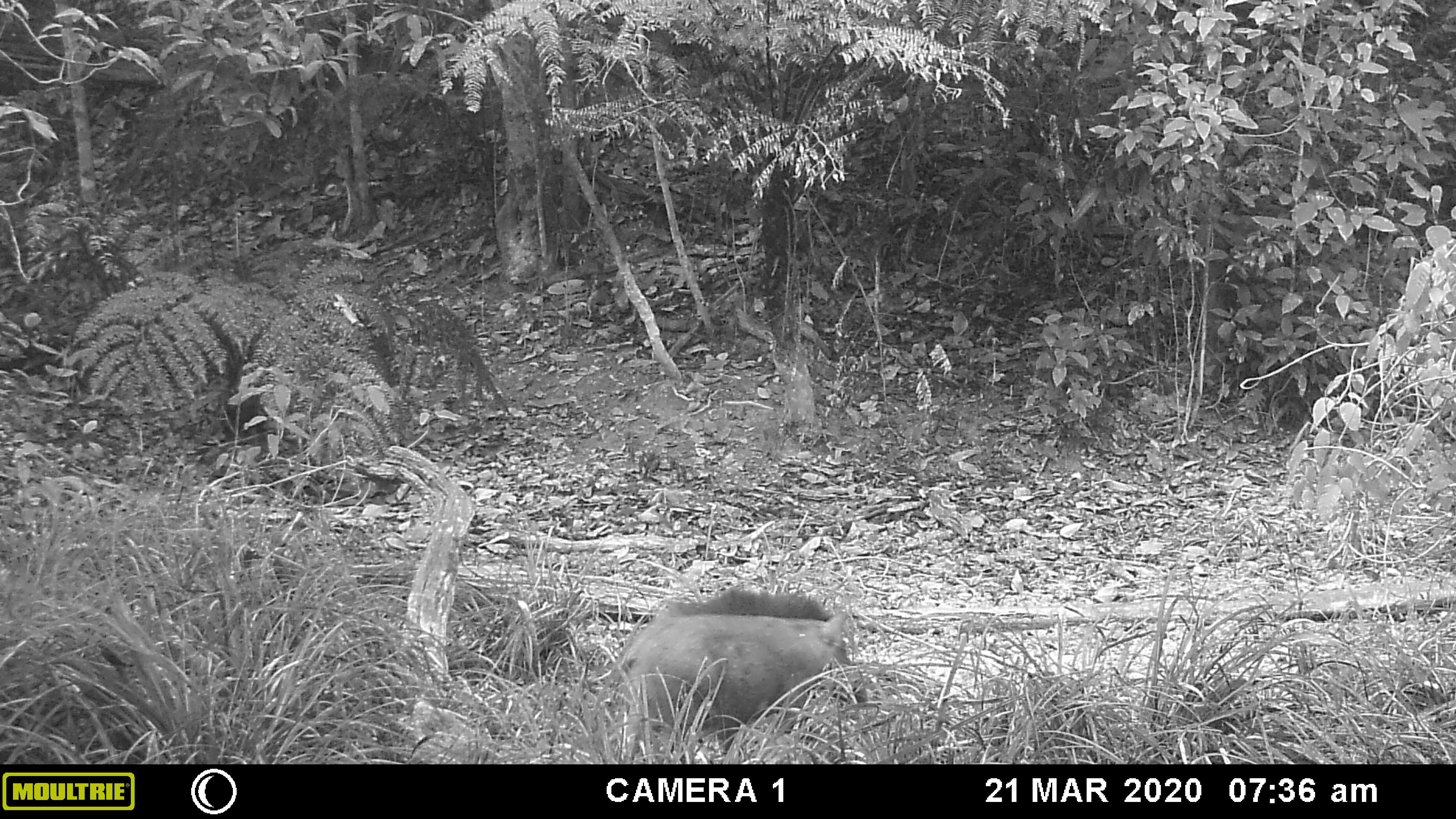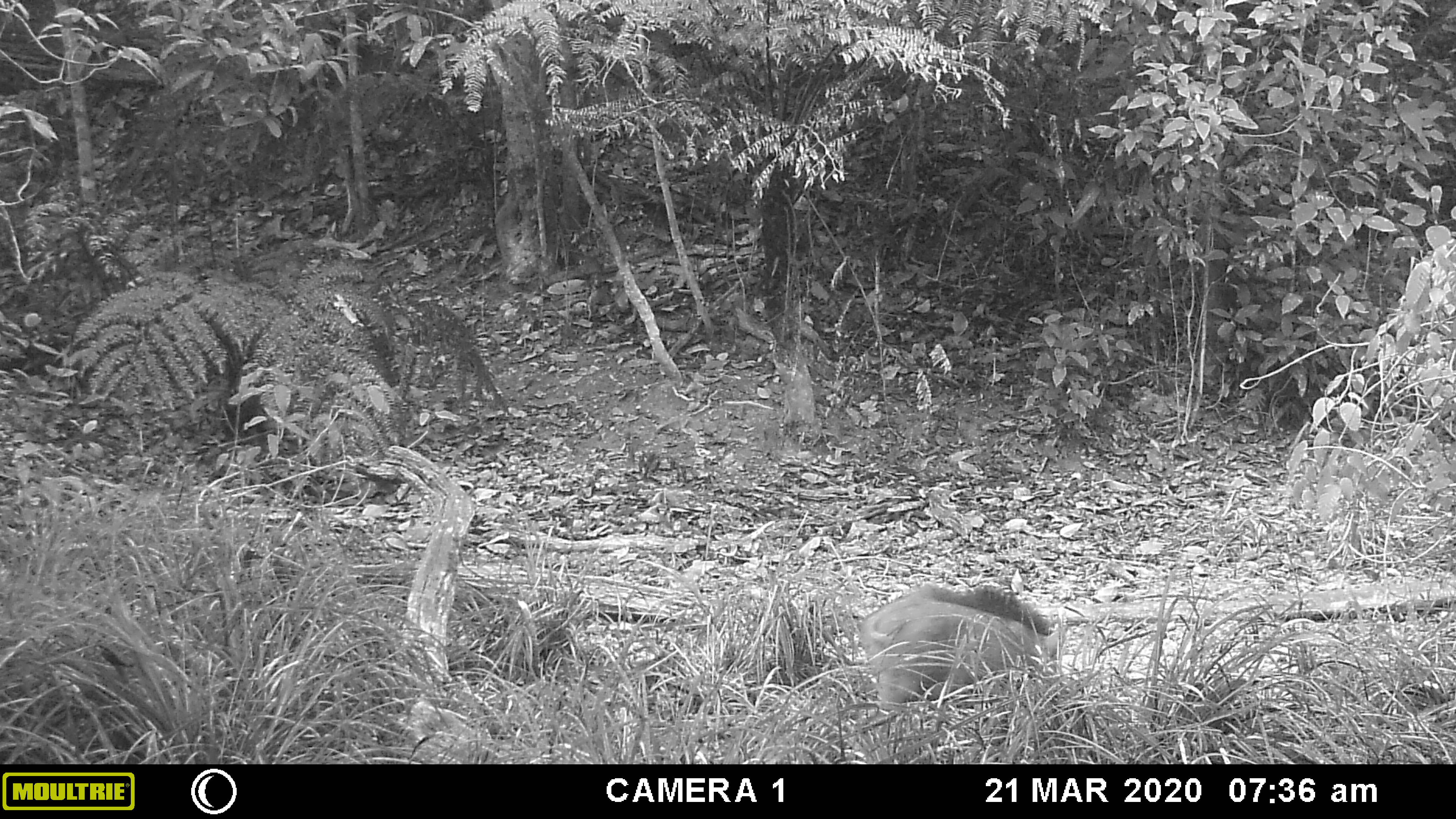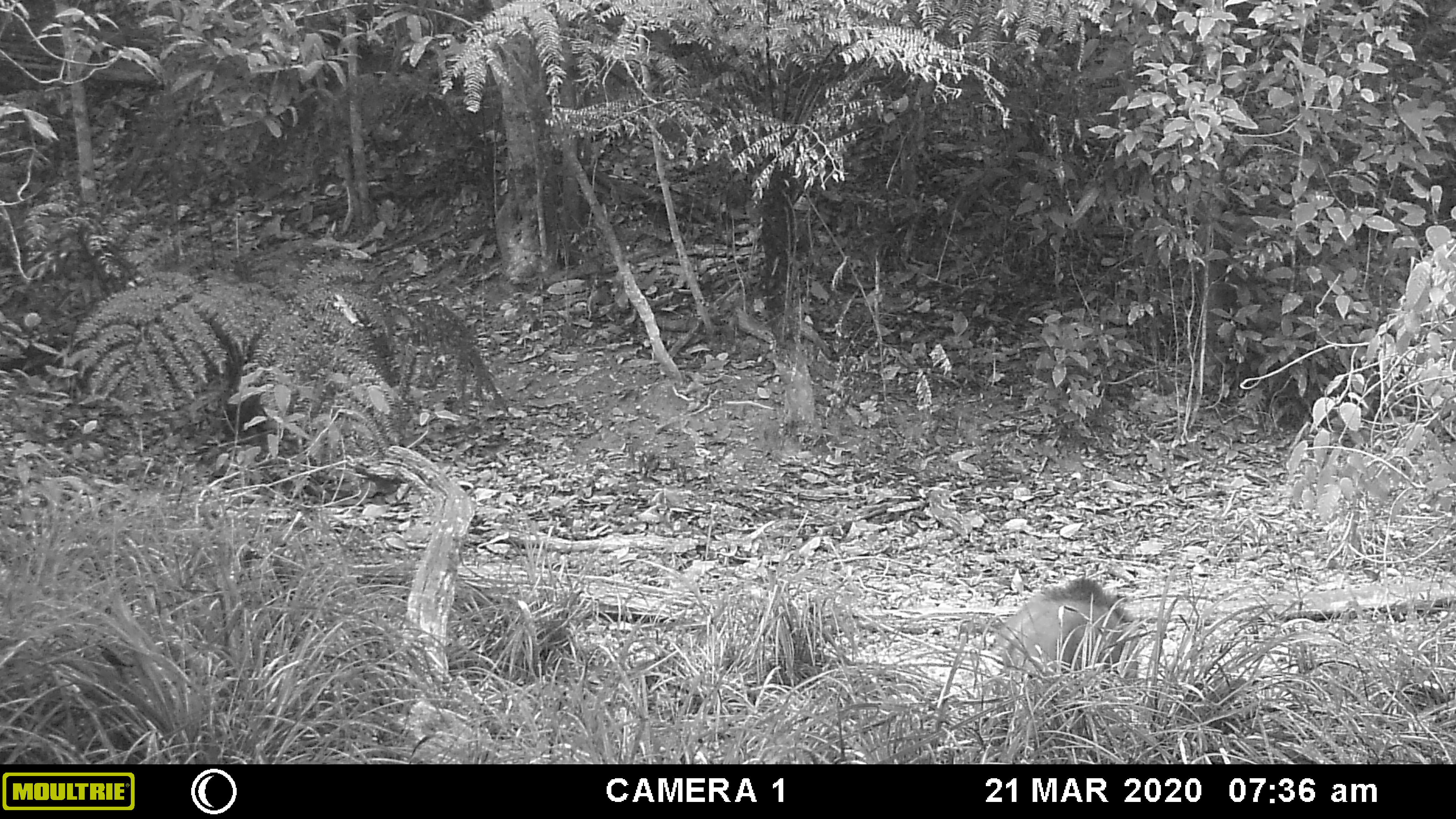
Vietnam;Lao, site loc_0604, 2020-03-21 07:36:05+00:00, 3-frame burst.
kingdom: Animalia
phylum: Chordata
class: Mammalia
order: Artiodactyla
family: Suidae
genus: Sus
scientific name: Sus scrofa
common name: eurasian wild pig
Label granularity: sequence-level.